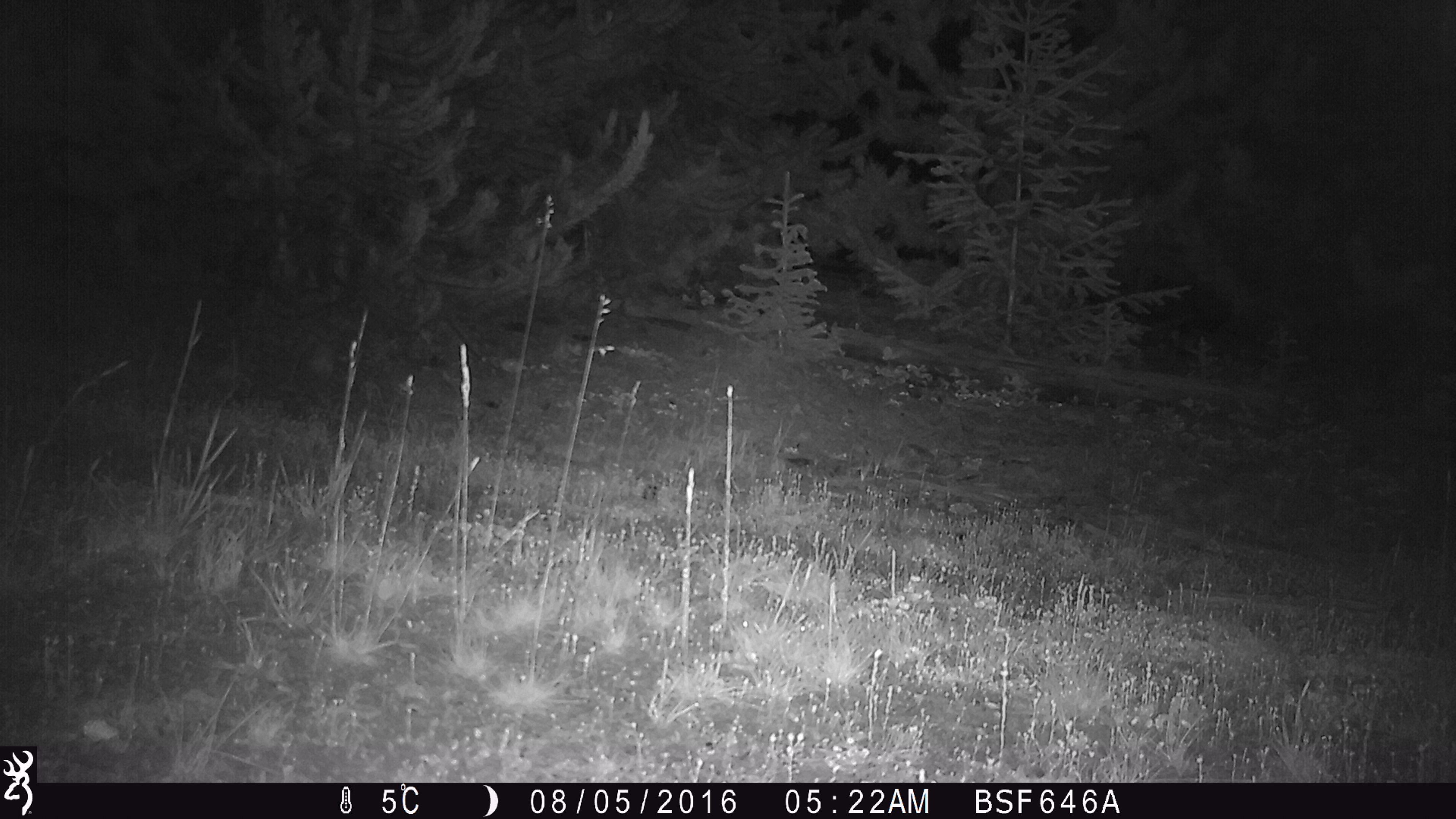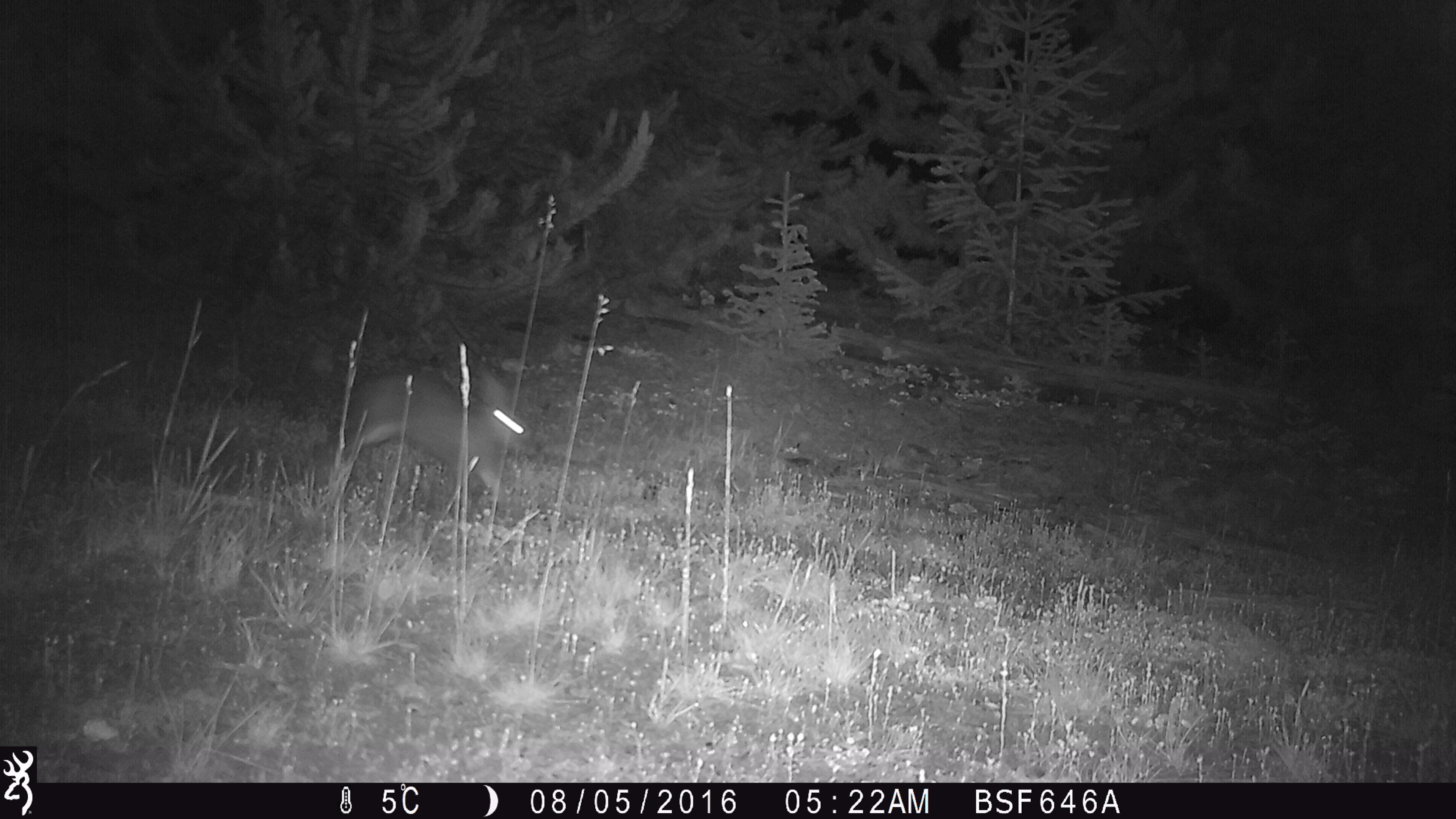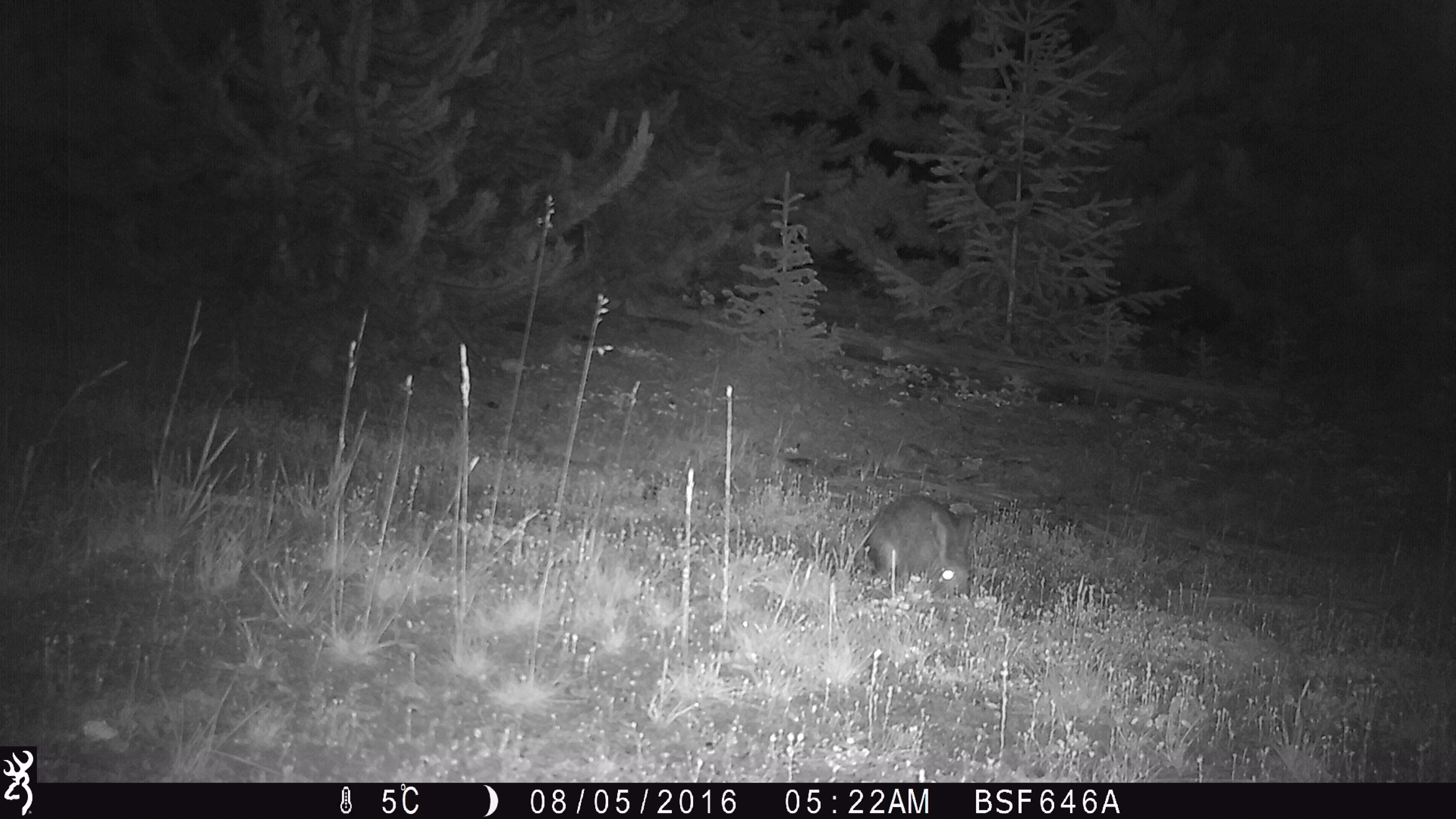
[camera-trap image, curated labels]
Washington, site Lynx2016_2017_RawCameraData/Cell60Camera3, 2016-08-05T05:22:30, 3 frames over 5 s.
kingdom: Animalia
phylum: Chordata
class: Mammalia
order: Lagomorpha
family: Leporidae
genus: Lepus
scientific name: Lepus americanus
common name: snowshoe hare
Lepus americanus (snowshoe hare). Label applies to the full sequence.